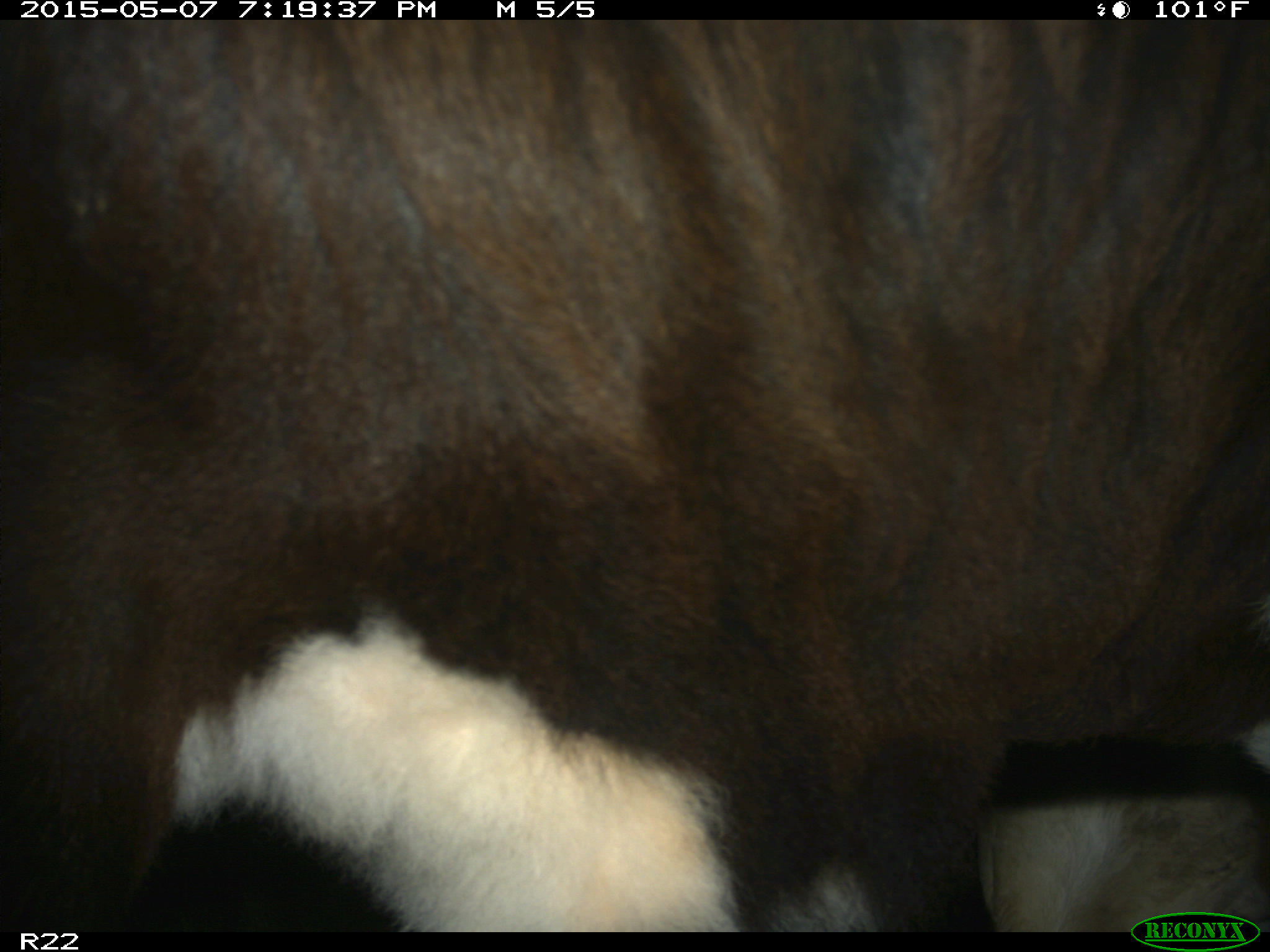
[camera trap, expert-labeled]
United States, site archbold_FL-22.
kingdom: Animalia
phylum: Chordata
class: Mammalia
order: Artiodactyla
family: Bovidae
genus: Bos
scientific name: Bos taurus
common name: domestic cow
Bos taurus (domestic cow).